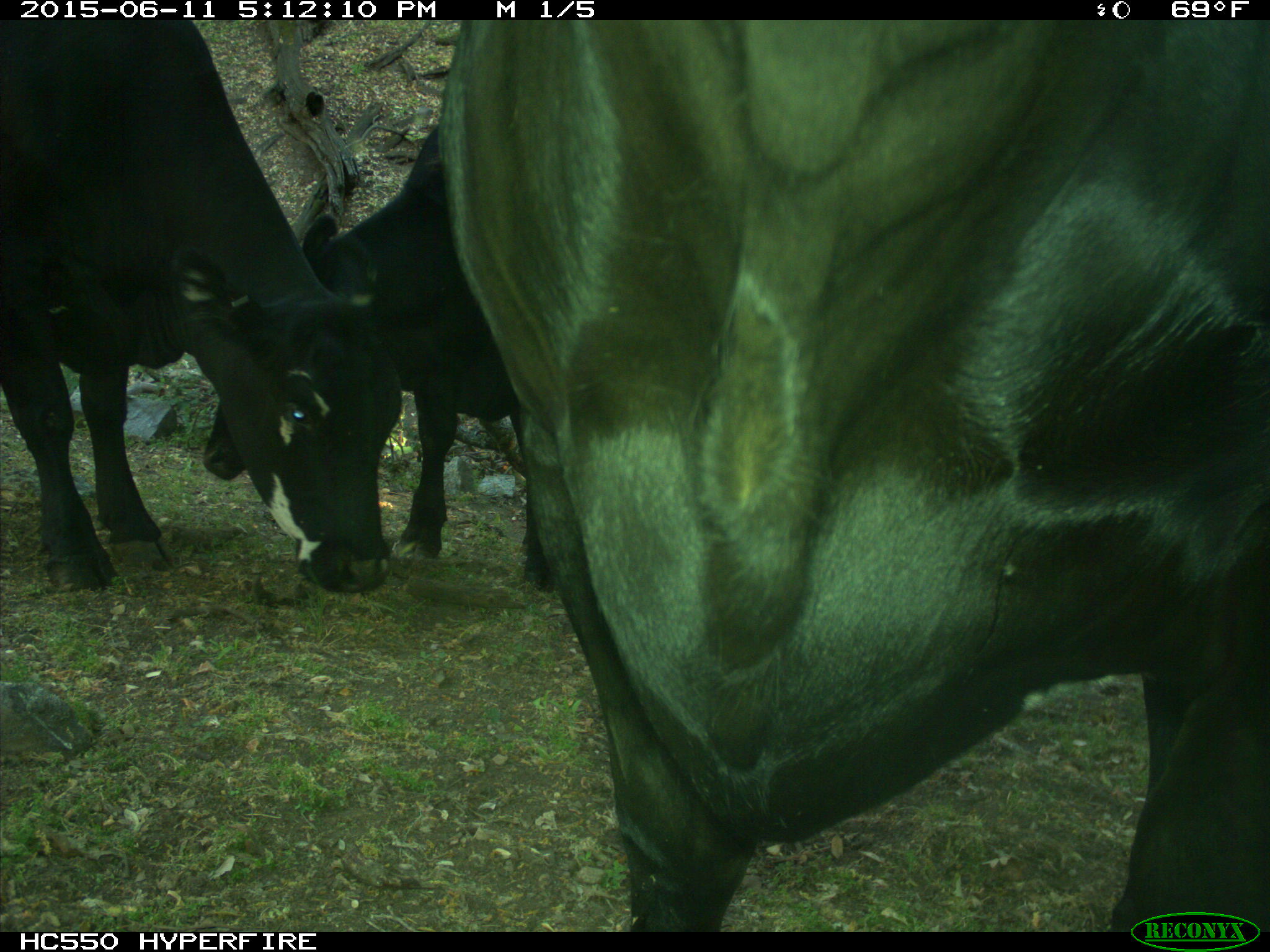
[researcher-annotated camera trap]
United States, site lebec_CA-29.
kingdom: Animalia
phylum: Chordata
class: Mammalia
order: Artiodactyla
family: Bovidae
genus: Bos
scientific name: Bos taurus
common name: domestic cow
Bos taurus (domestic cow).